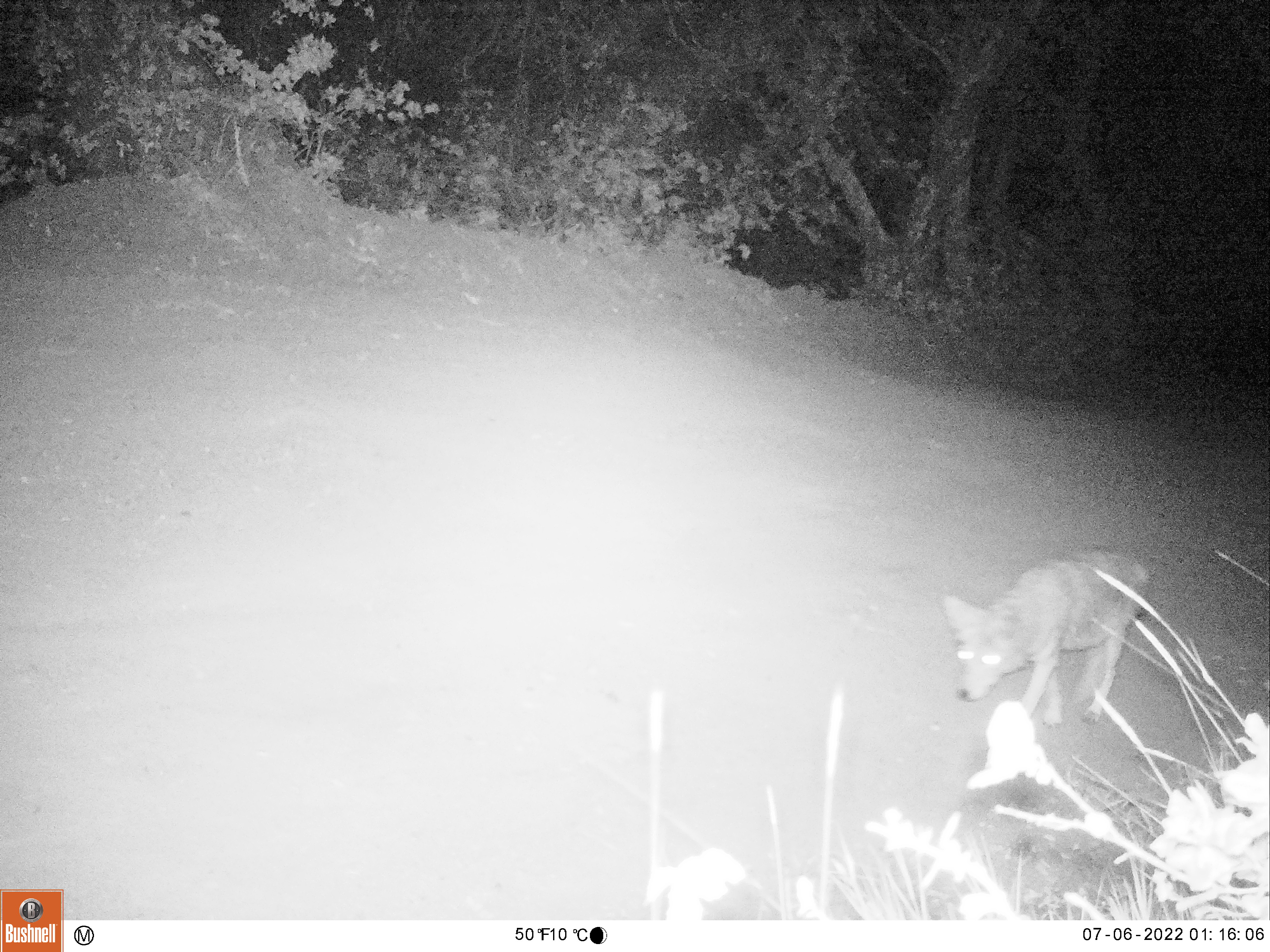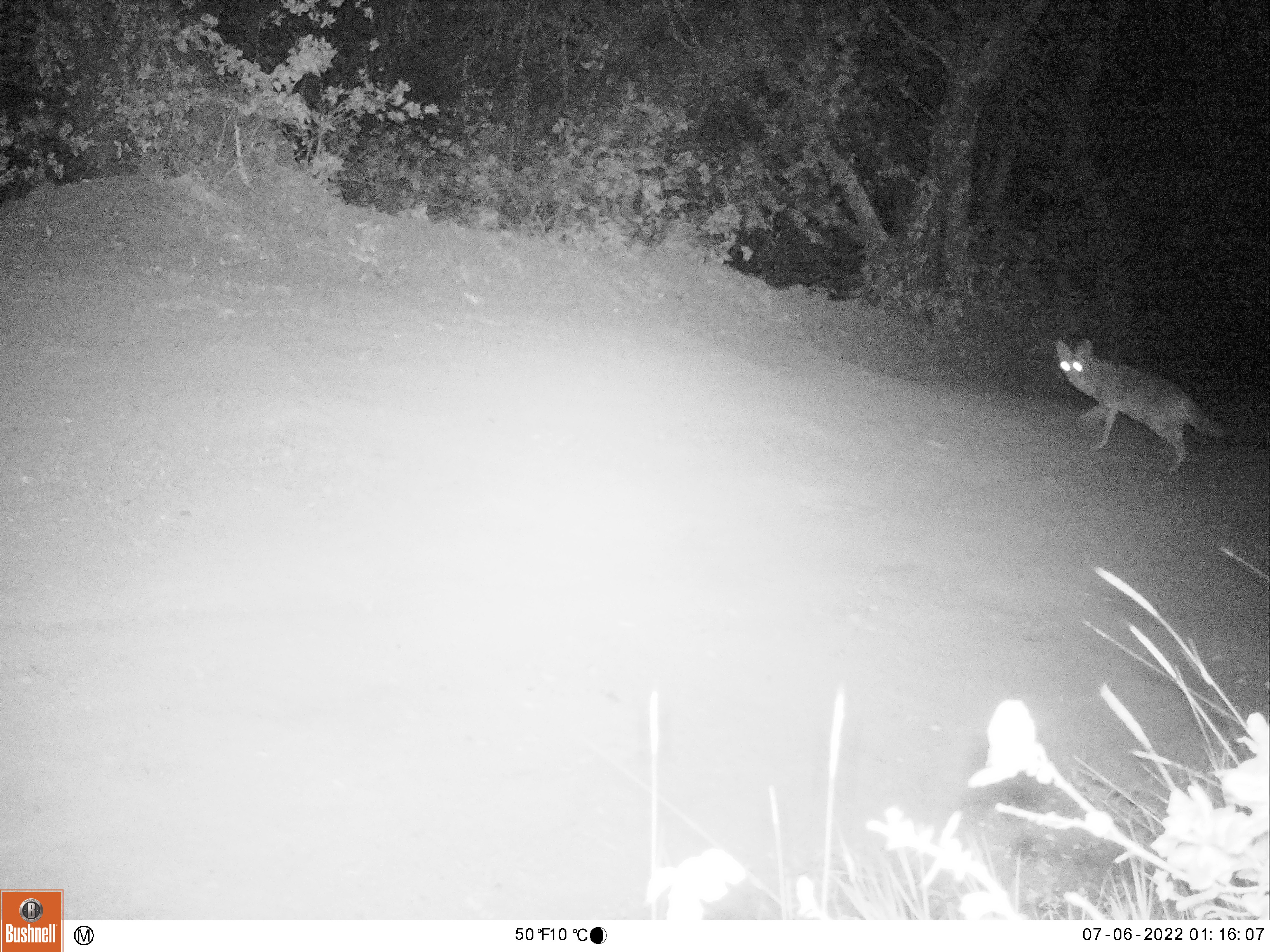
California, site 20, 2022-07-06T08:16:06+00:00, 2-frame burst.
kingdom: Animalia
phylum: Chordata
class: Mammalia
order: Carnivora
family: Canidae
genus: Canis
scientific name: Canis latrans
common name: coyote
Coyote (Canis latrans).